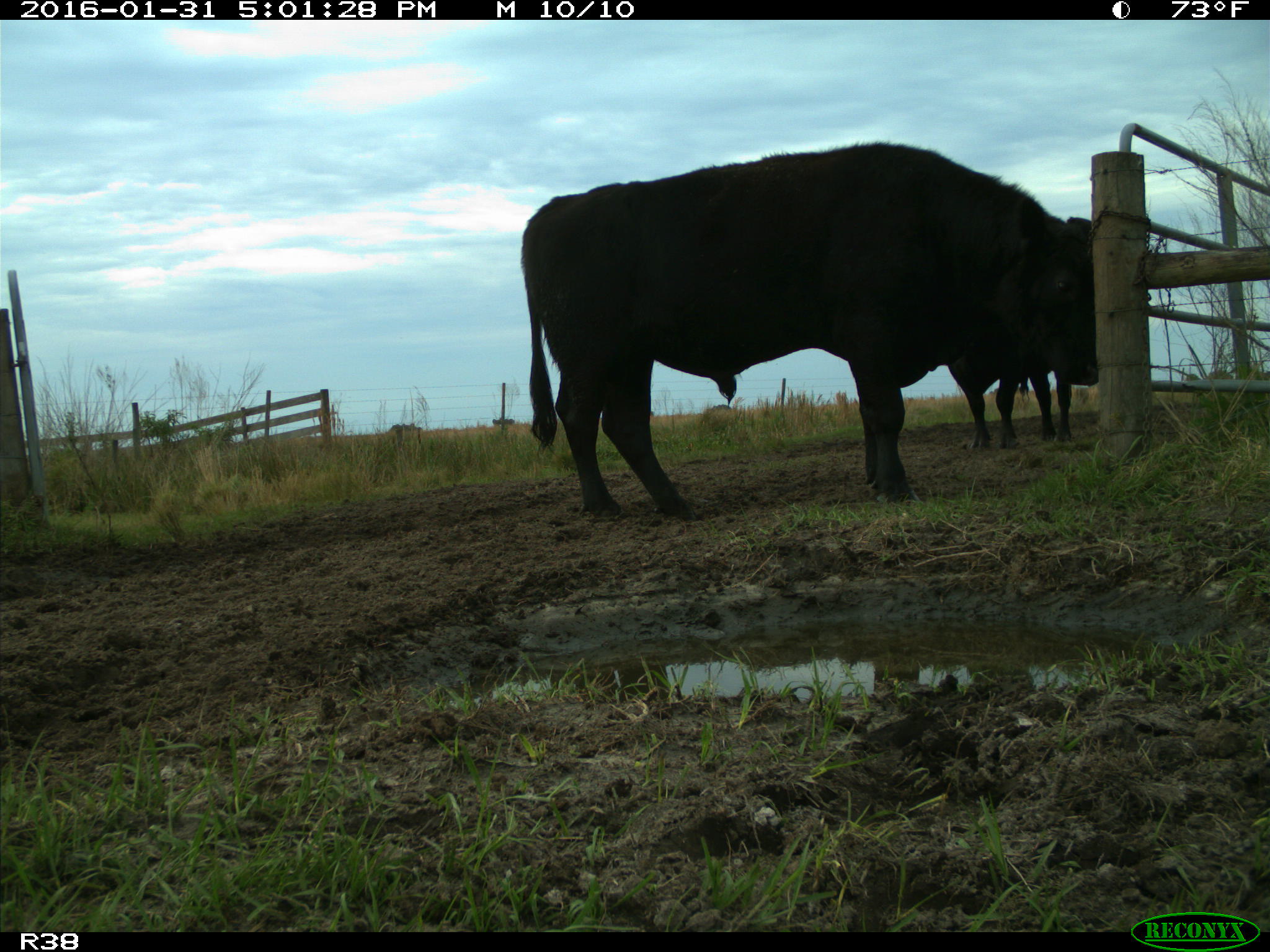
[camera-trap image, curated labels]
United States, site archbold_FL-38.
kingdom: Animalia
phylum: Chordata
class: Mammalia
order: Artiodactyla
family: Bovidae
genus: Bos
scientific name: Bos taurus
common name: domestic cow